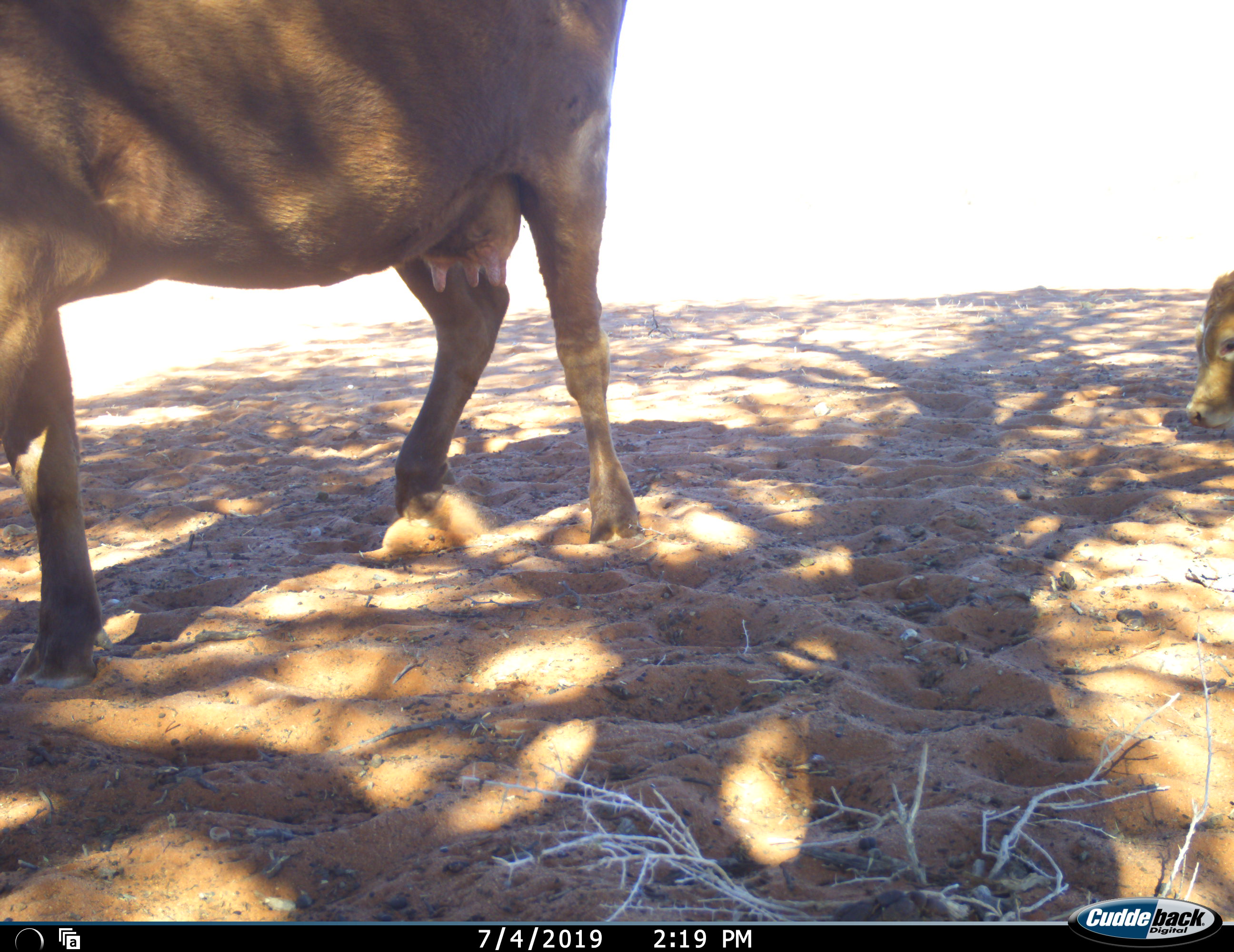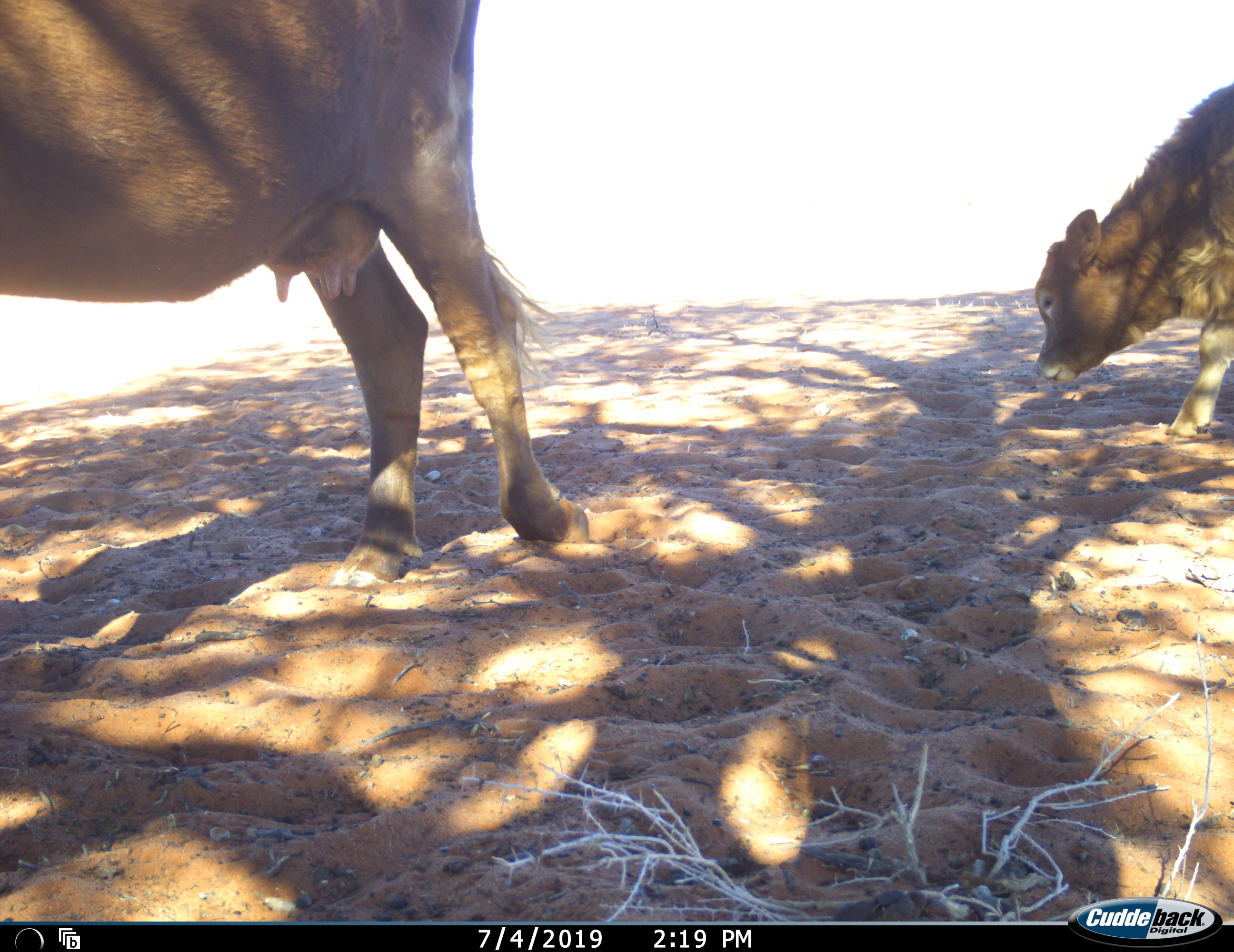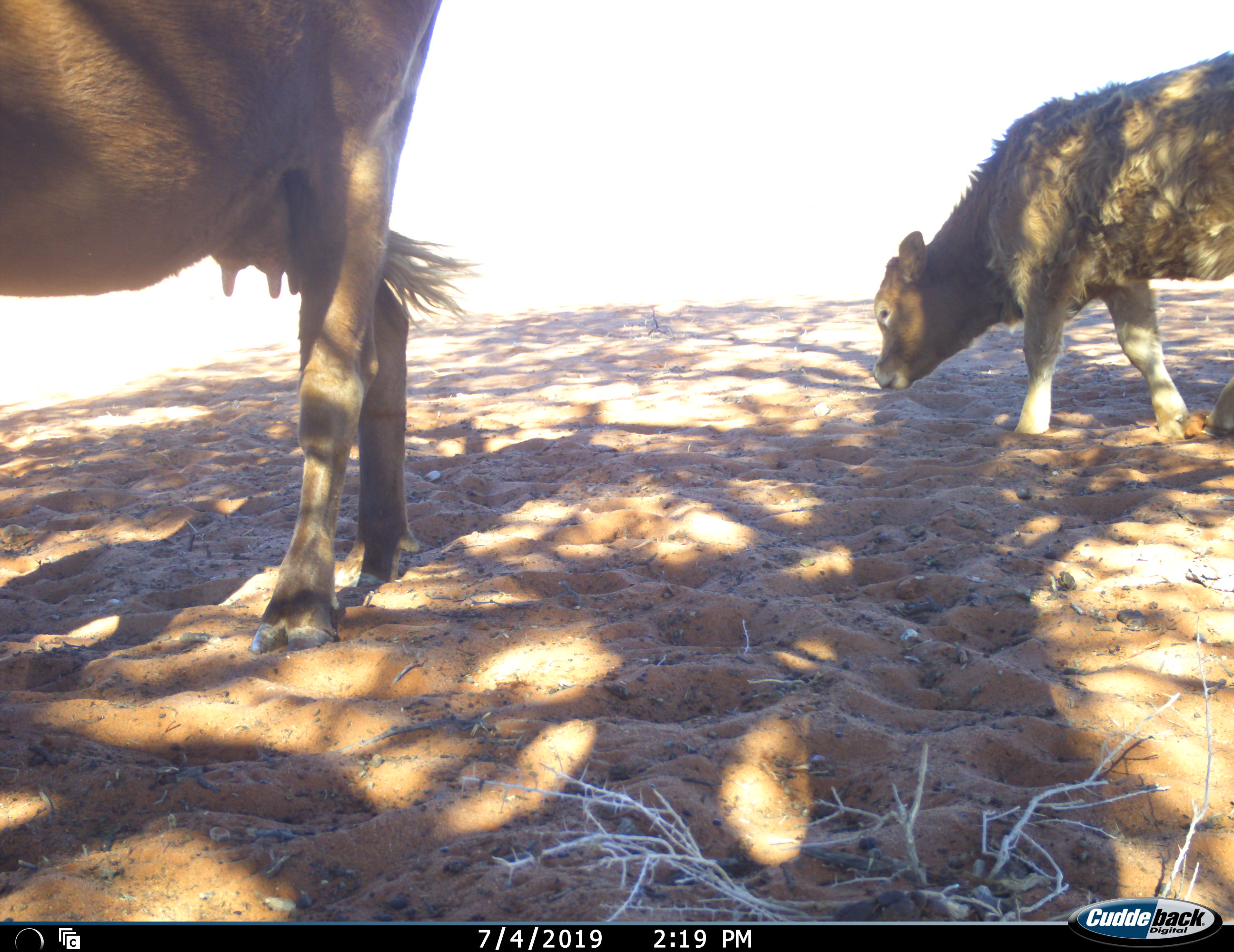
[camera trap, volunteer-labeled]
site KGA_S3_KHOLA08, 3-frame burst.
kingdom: Animalia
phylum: Chordata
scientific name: Vertebrata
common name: domestic animal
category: domesticanimal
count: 2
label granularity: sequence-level